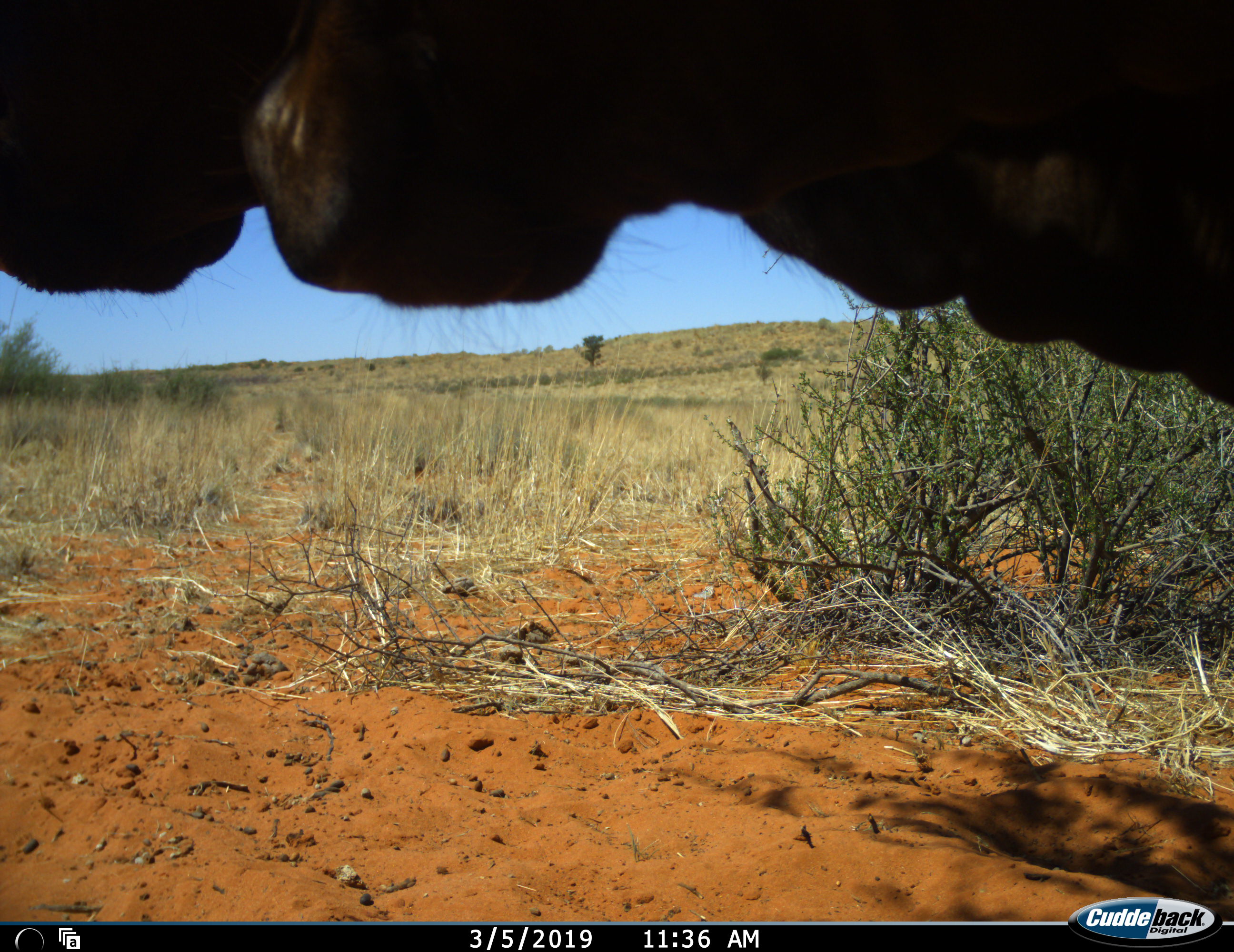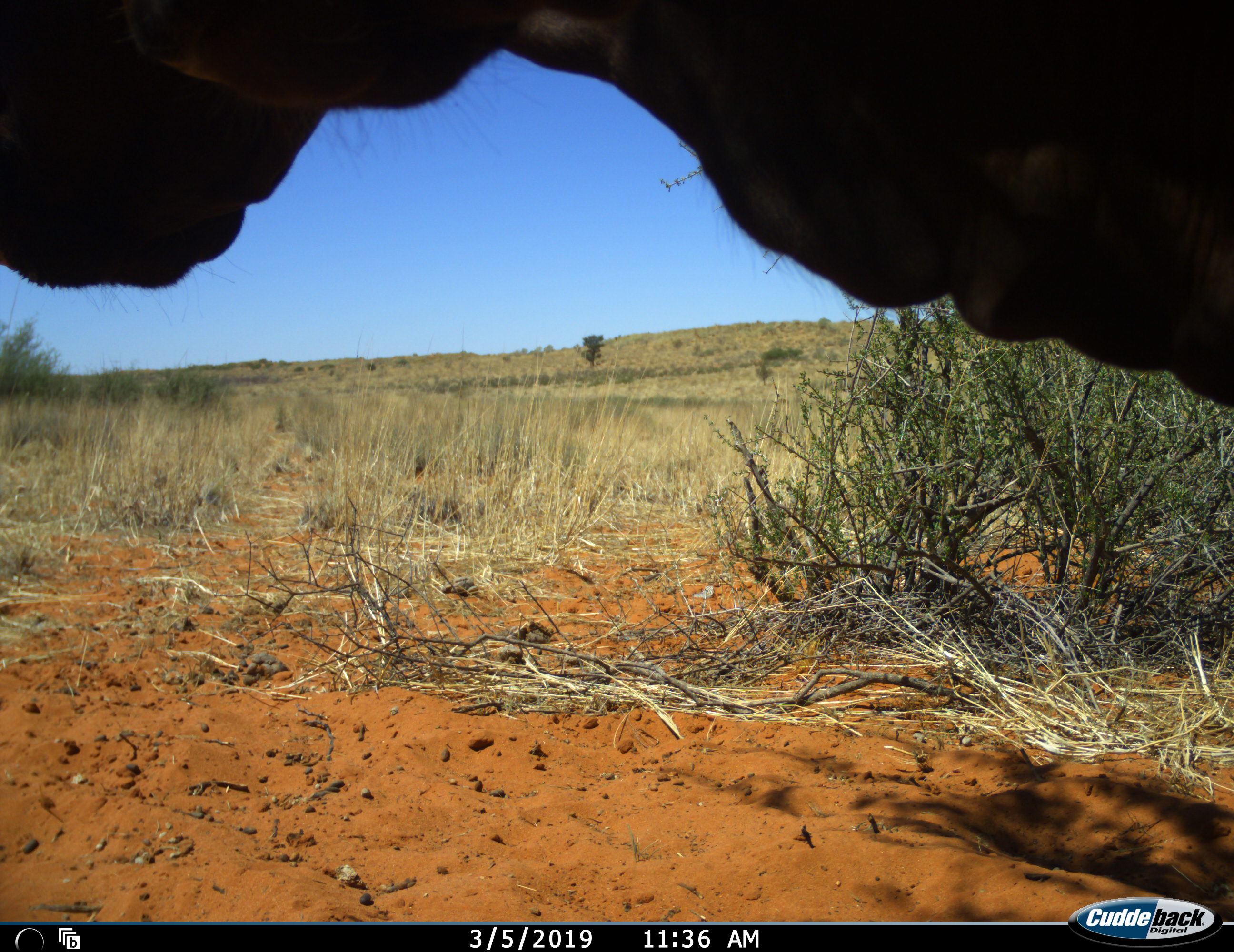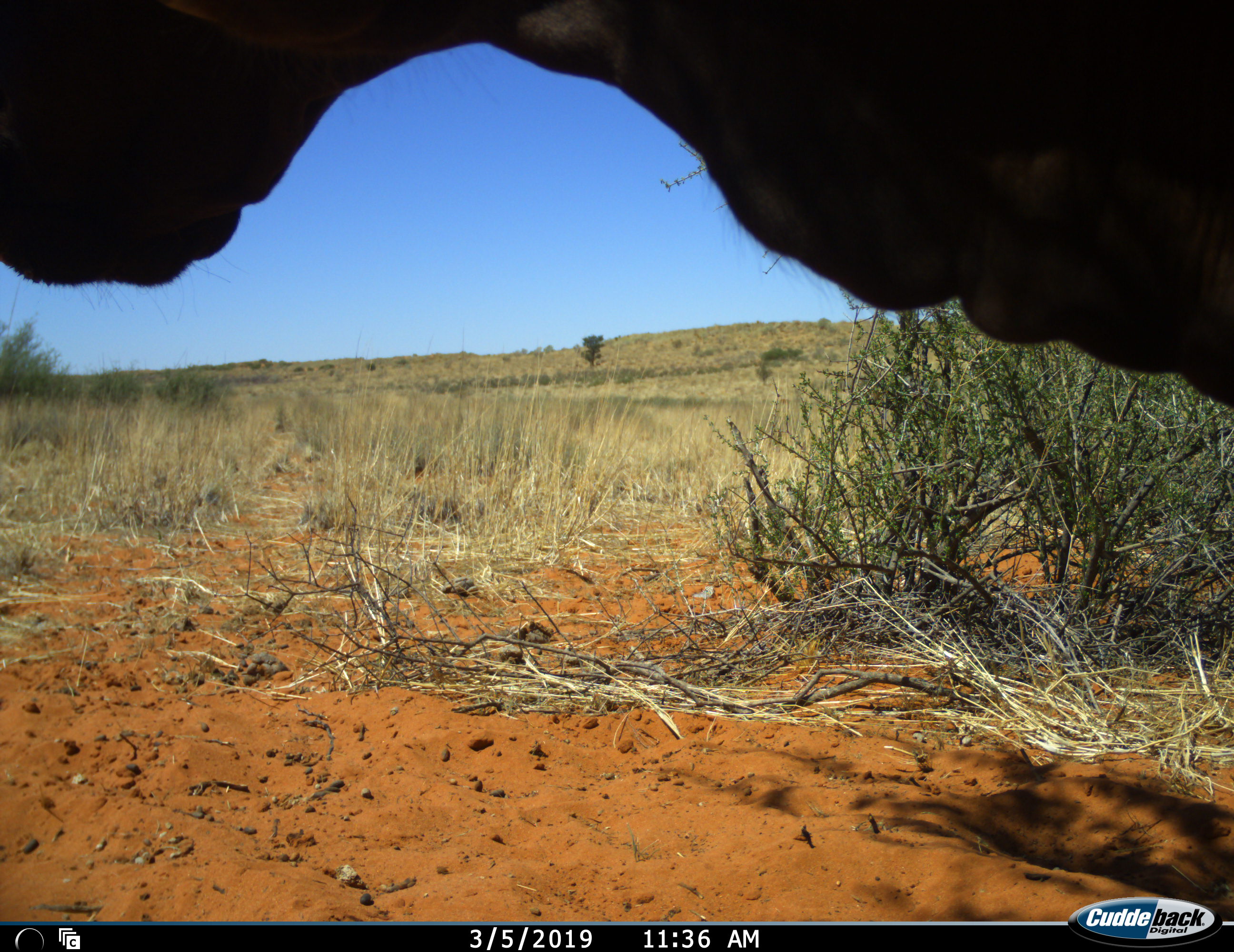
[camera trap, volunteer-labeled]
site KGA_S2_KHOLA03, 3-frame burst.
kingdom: Animalia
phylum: Chordata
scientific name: Vertebrata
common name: domestic animal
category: domesticanimal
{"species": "domesticanimal (domestic animal) (Vertebrata)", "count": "1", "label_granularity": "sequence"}